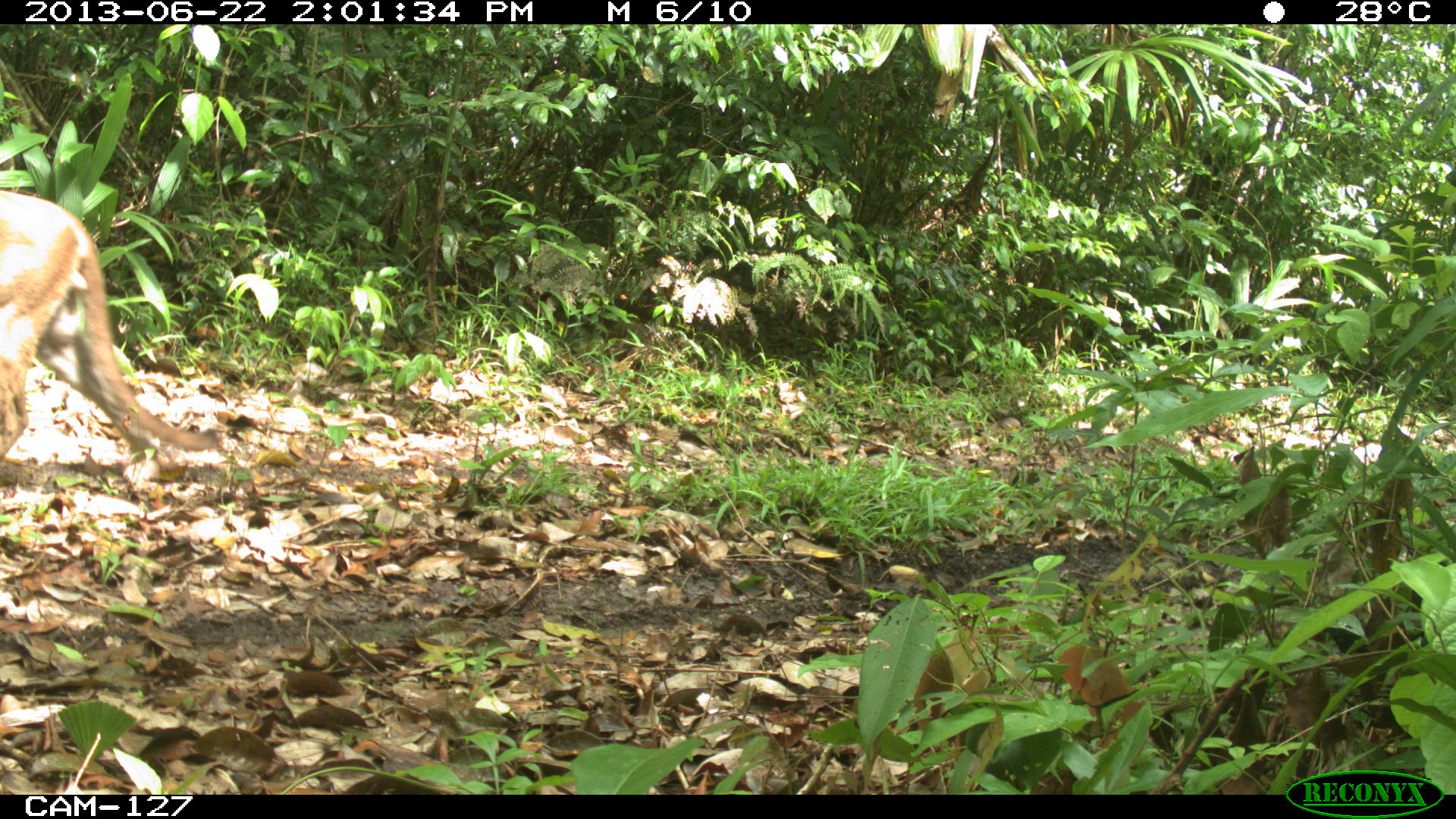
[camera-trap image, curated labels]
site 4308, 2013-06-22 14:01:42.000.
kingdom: Animalia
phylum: Chordata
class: Mammalia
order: Carnivora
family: Felidae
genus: Puma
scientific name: Puma concolor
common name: mountain lion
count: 1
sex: male